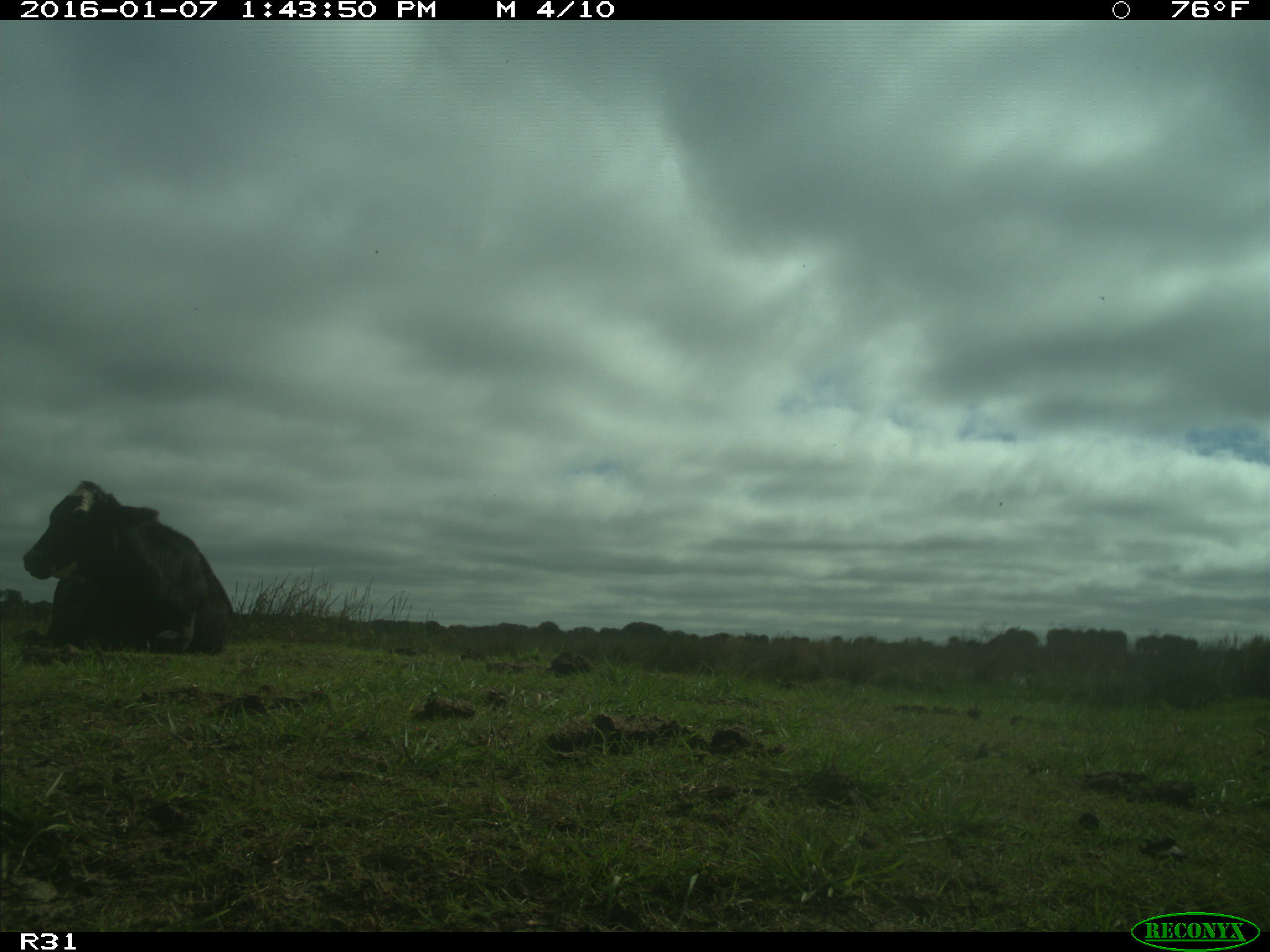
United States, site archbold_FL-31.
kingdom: Animalia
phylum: Chordata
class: Mammalia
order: Artiodactyla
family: Bovidae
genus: Bos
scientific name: Bos taurus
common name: domestic cow